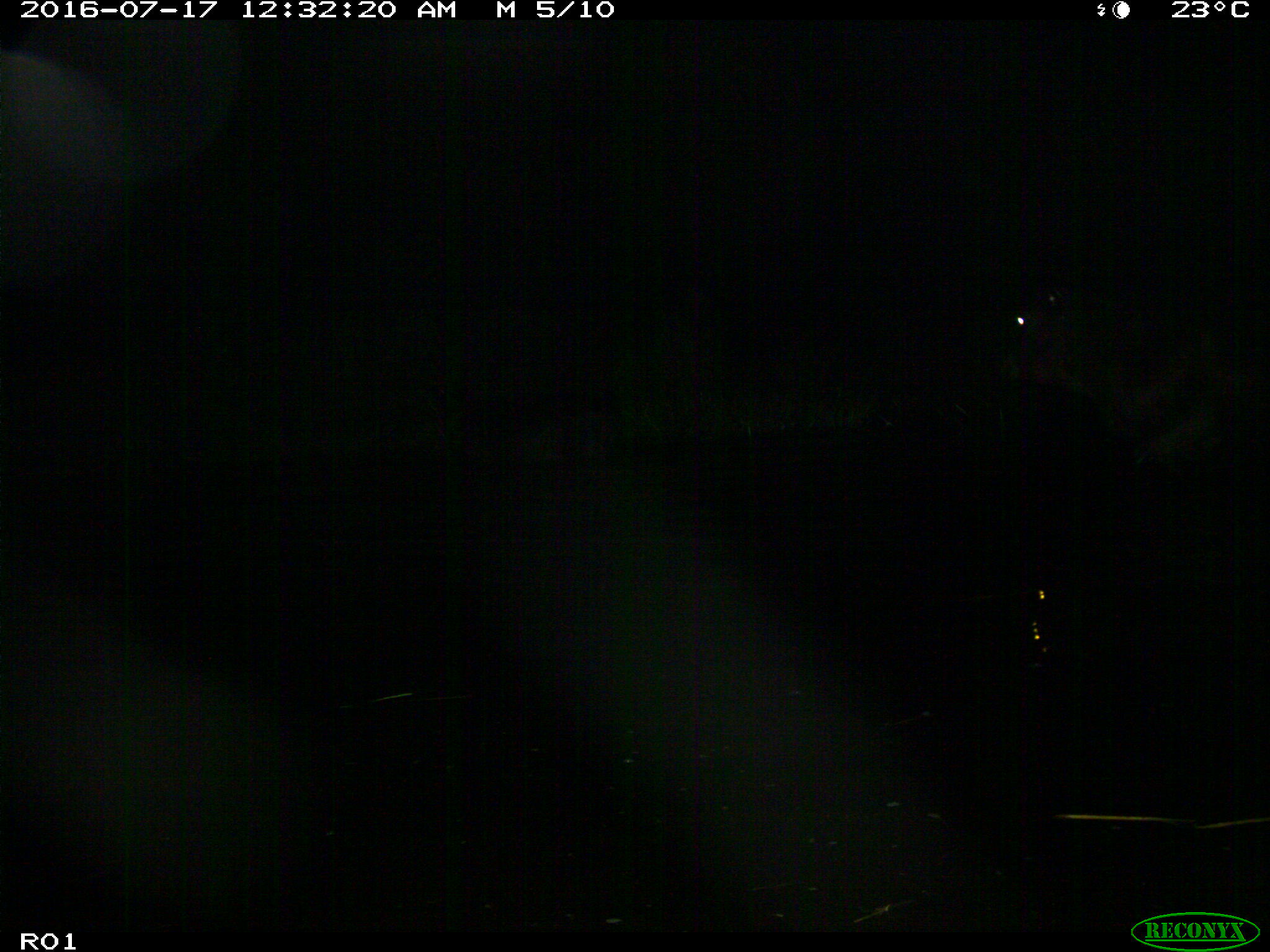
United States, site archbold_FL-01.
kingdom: Animalia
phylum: Chordata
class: Mammalia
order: Artiodactyla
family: Bovidae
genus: Bos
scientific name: Bos taurus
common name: domestic cow